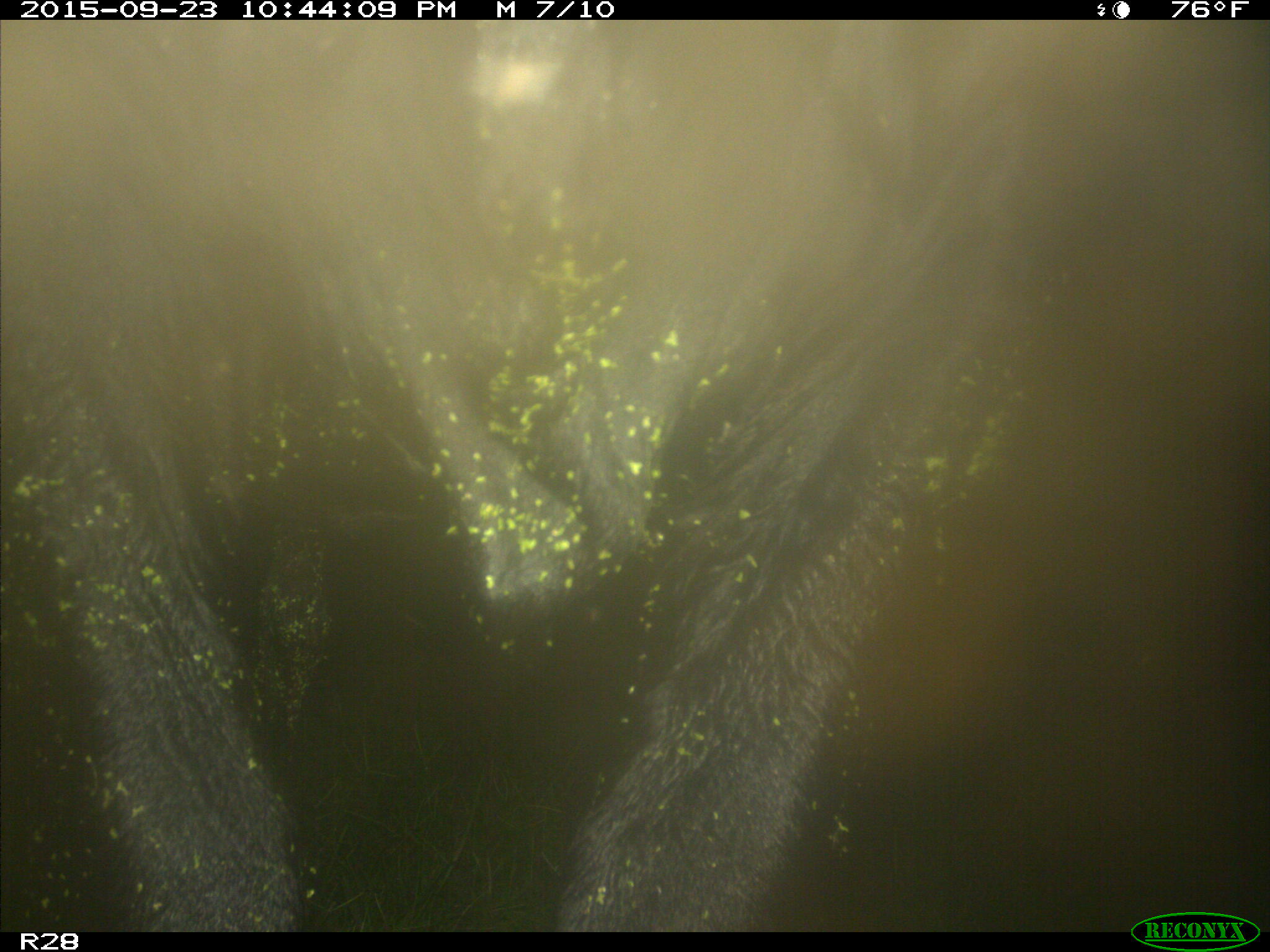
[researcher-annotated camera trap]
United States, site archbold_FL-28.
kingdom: Animalia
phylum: Chordata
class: Mammalia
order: Artiodactyla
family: Bovidae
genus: Bos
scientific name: Bos taurus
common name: domestic cow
Bos taurus (domestic cow).